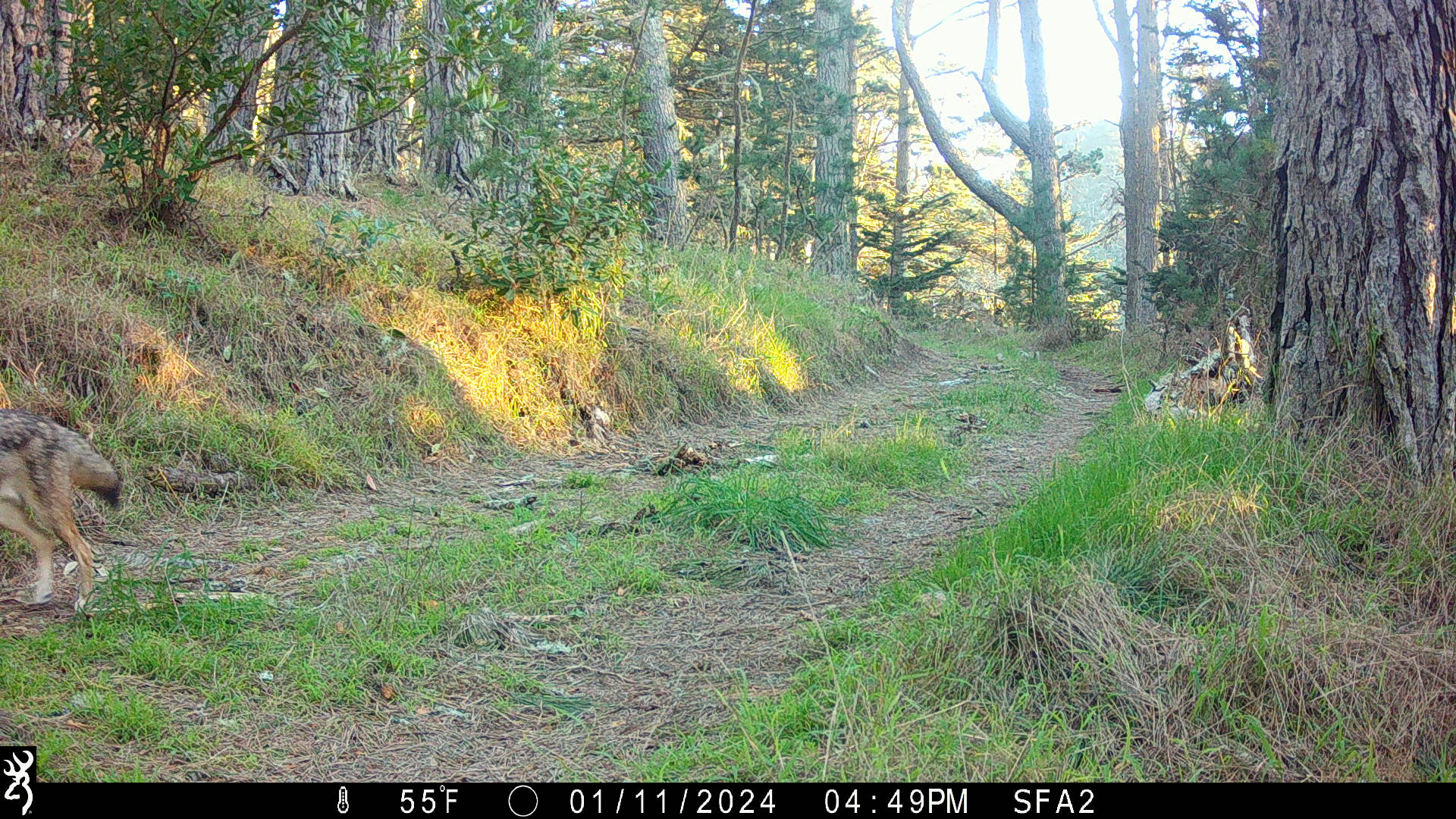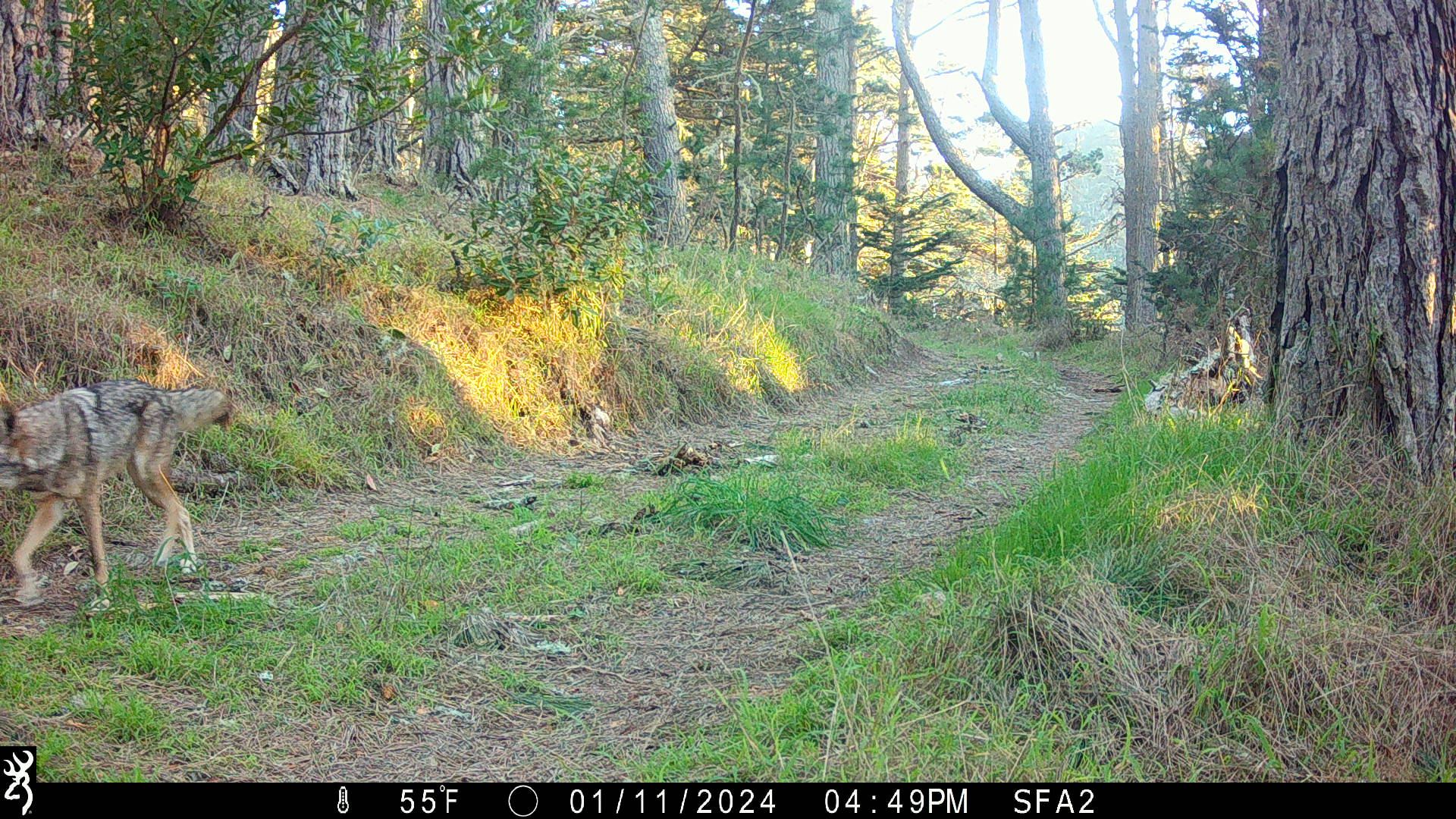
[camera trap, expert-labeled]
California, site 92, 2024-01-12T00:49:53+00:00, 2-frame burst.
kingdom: Animalia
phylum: Chordata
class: Mammalia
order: Carnivora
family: Canidae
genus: Canis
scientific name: Canis latrans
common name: coyote